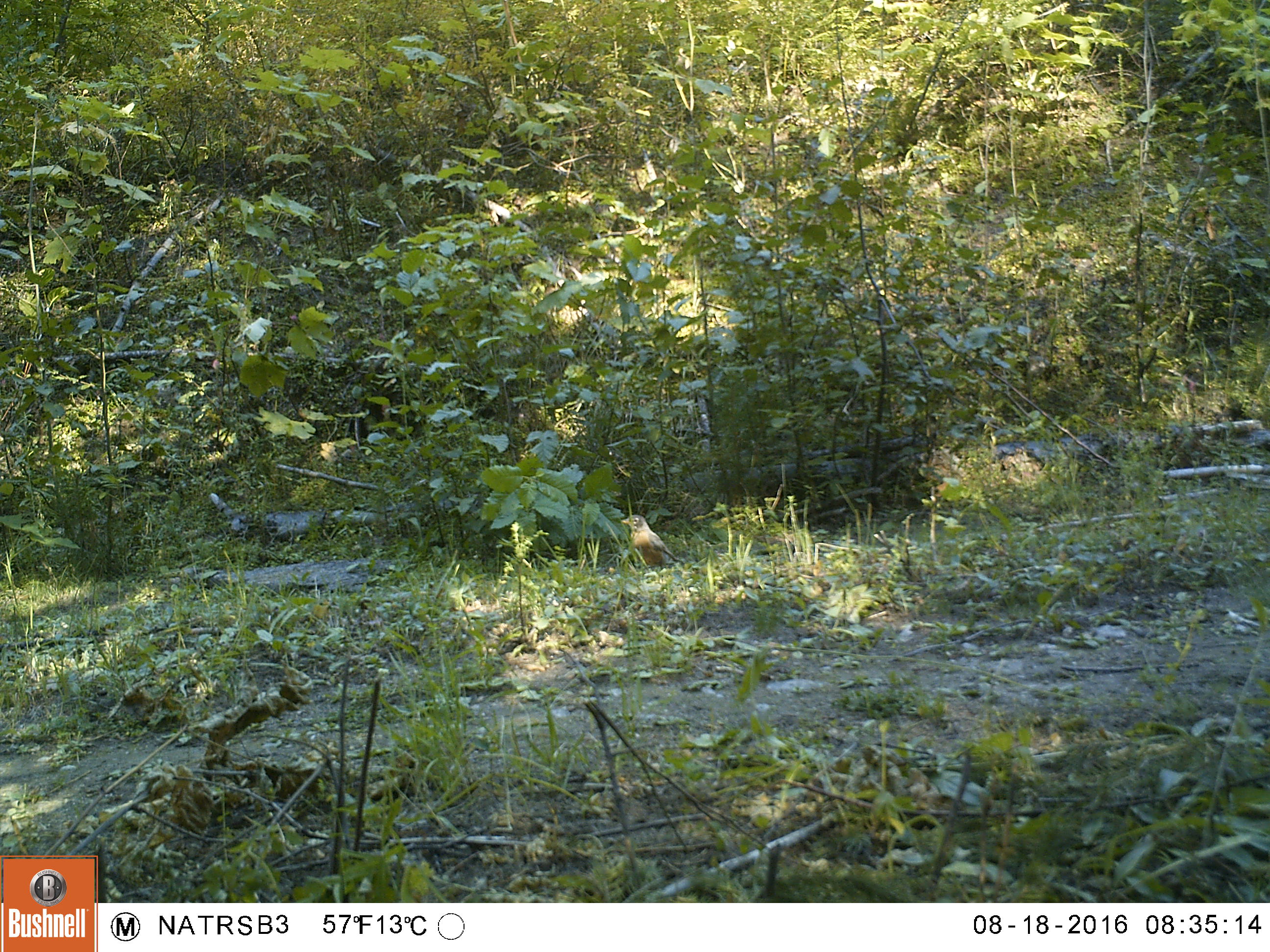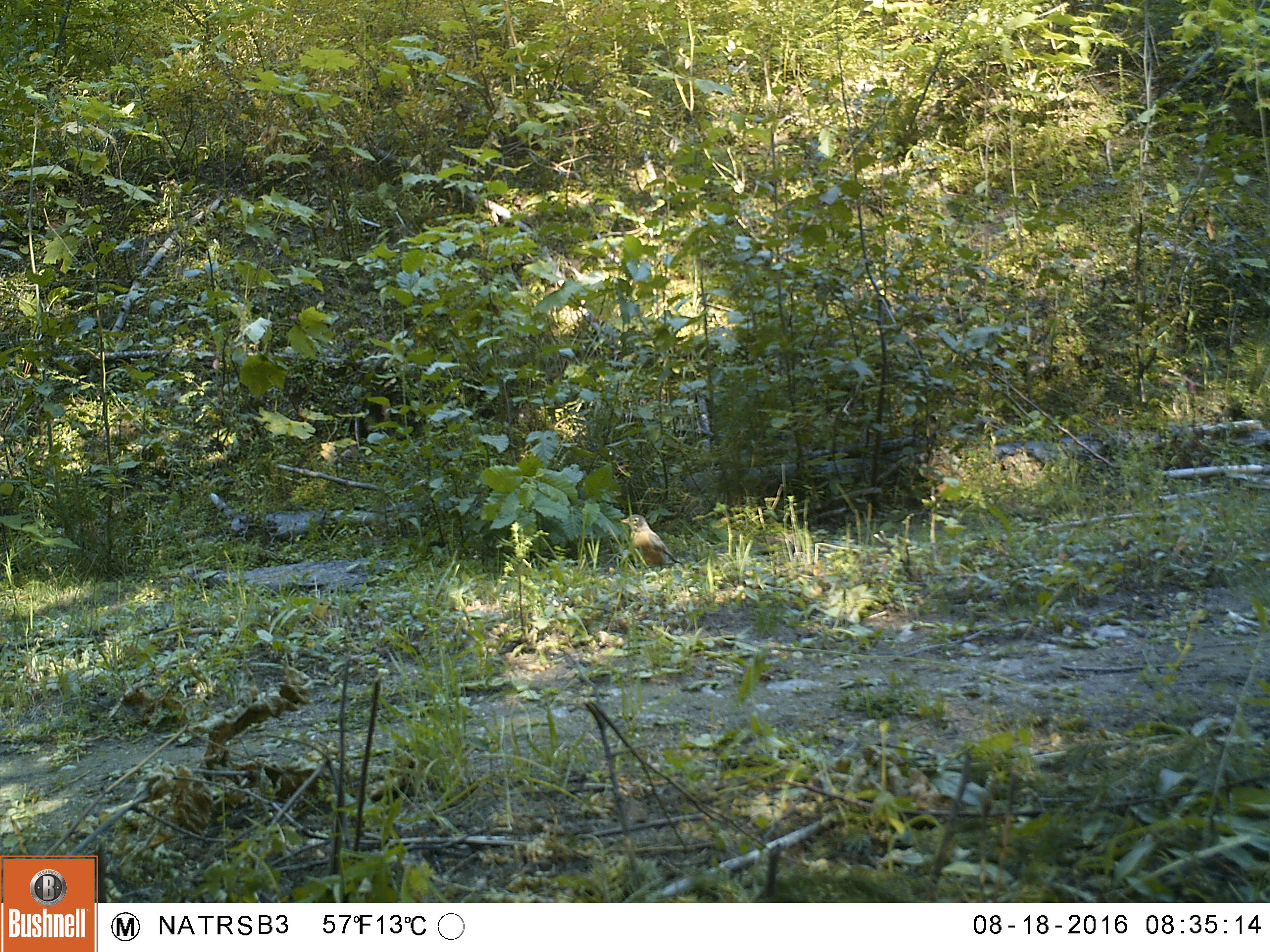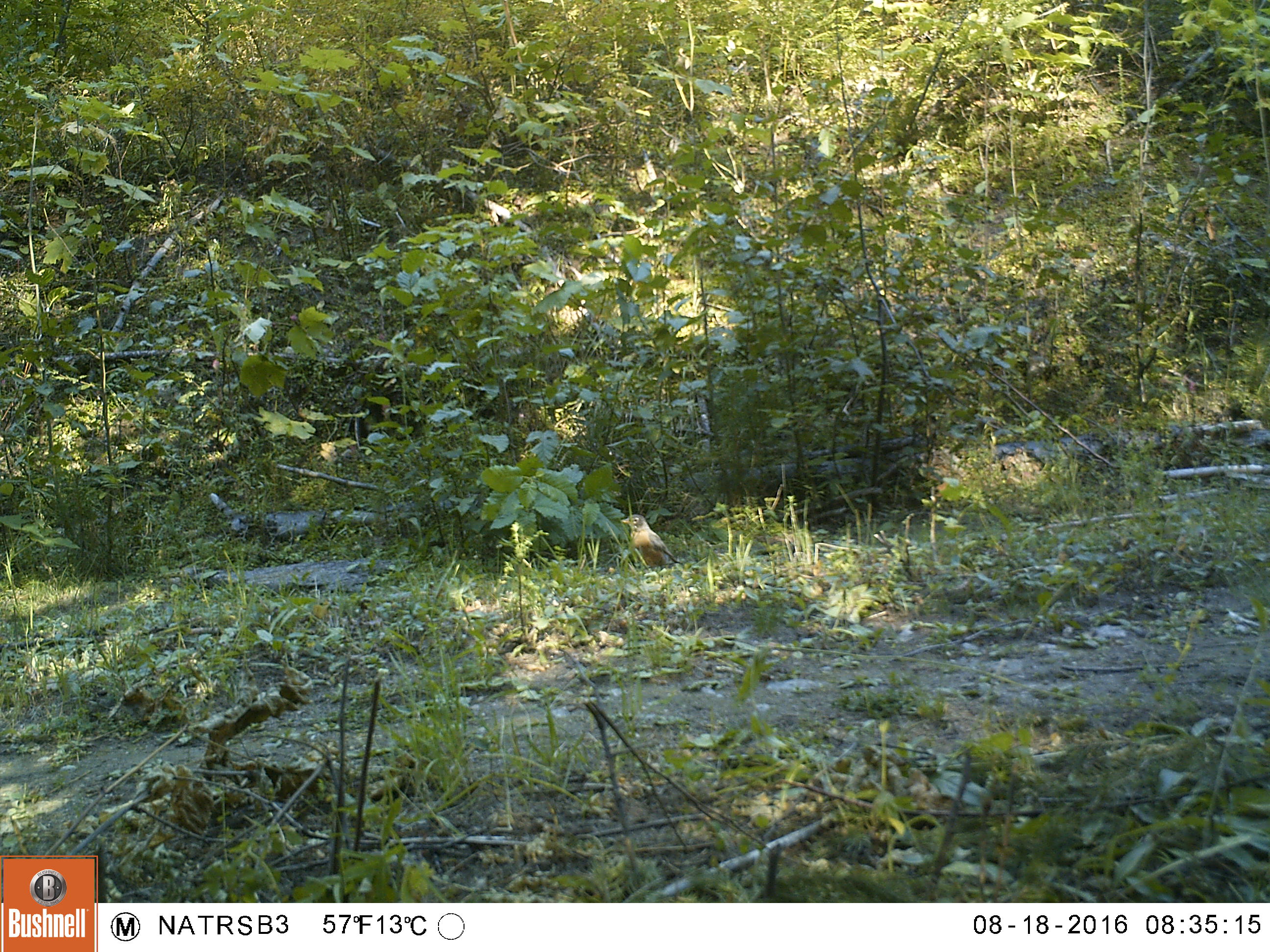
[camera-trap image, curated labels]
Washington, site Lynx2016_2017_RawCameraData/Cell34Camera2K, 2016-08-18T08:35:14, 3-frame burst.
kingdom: Animalia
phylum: Chordata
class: Aves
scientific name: Aves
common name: birds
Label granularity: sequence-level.